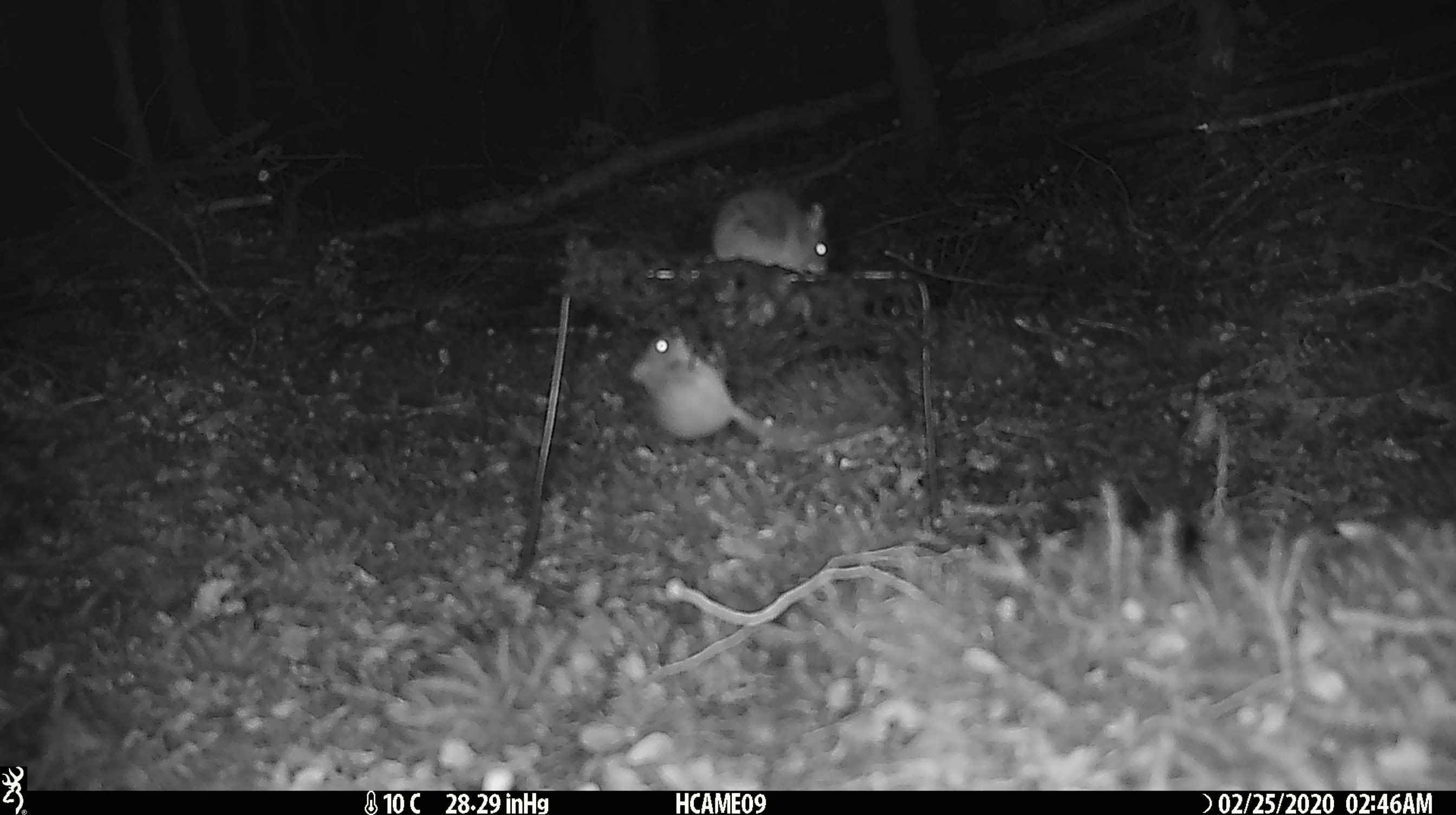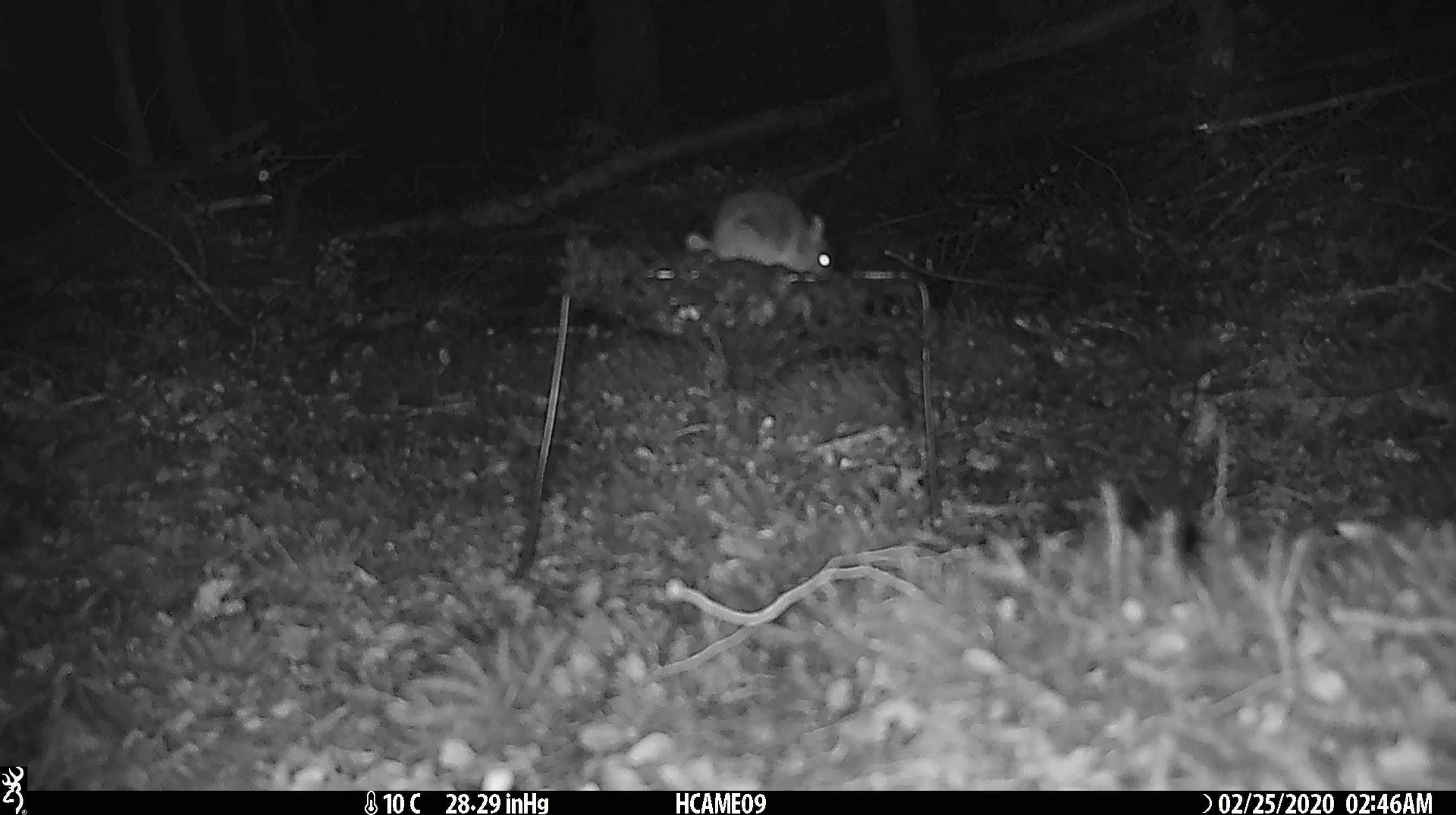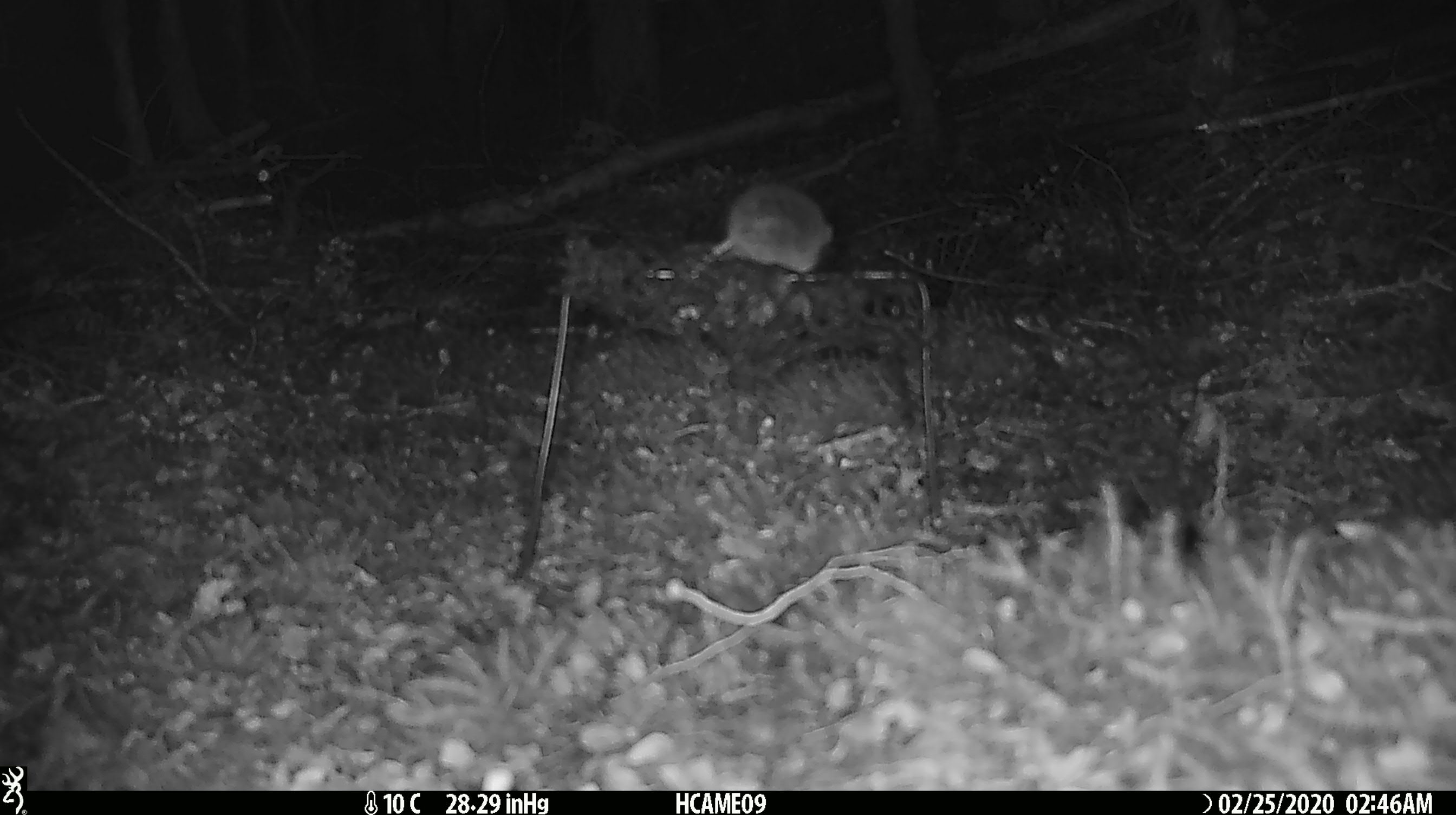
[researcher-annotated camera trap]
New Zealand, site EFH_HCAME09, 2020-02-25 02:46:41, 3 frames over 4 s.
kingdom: Animalia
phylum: Chordata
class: Mammalia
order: Rodentia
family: Muridae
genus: Mus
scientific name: Mus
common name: mouse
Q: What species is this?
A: Mouse (Mus).